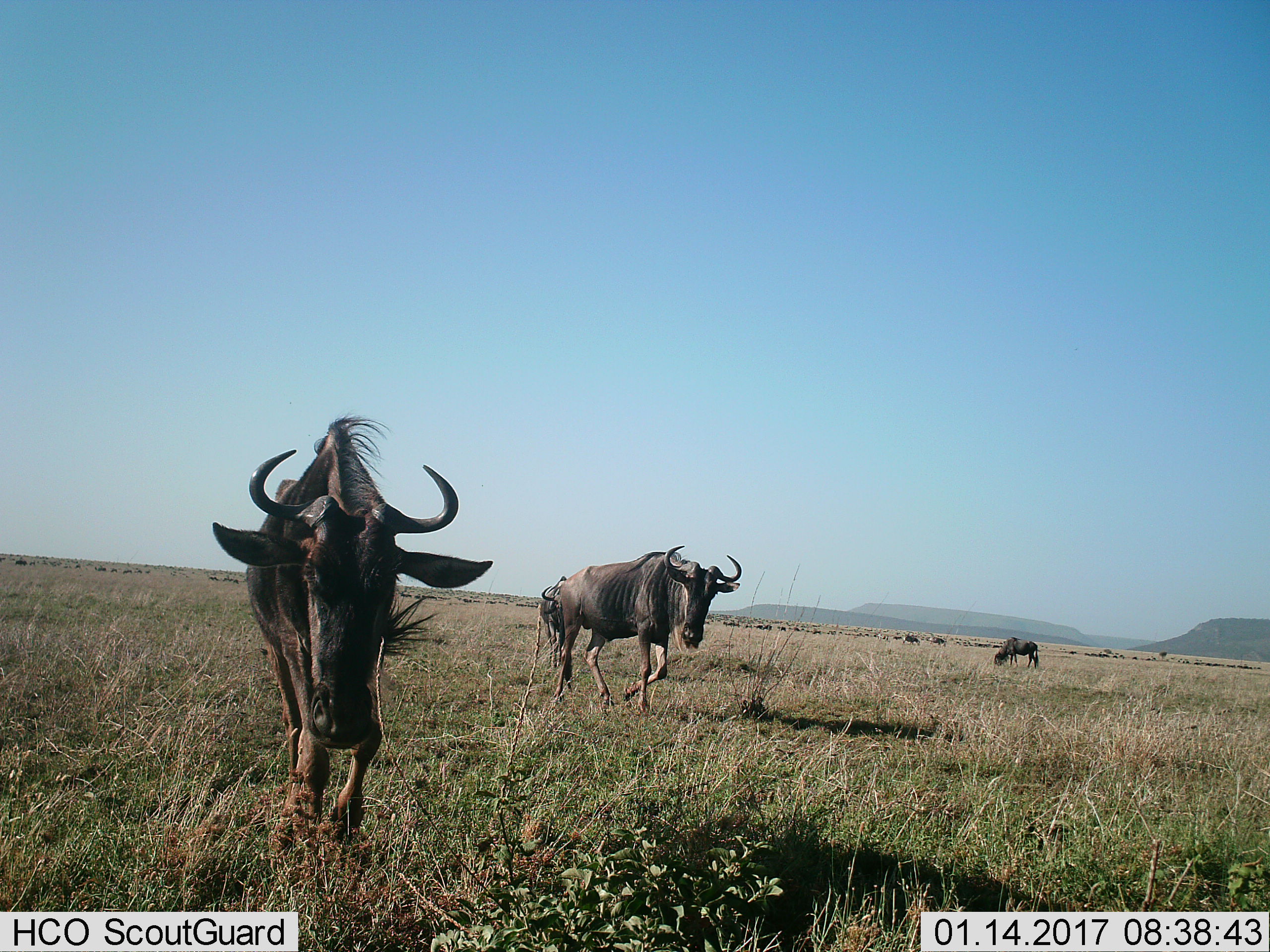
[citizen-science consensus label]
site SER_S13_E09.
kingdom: Animalia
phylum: Chordata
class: Mammalia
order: Artiodactyla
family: Bovidae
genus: Connochaetes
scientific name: Connochaetes taurinus taurinus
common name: blue wildebeest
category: wildebeestblue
Wildebeestblue (blue wildebeest) (Connochaetes taurinus taurinus), count 4. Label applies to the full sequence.